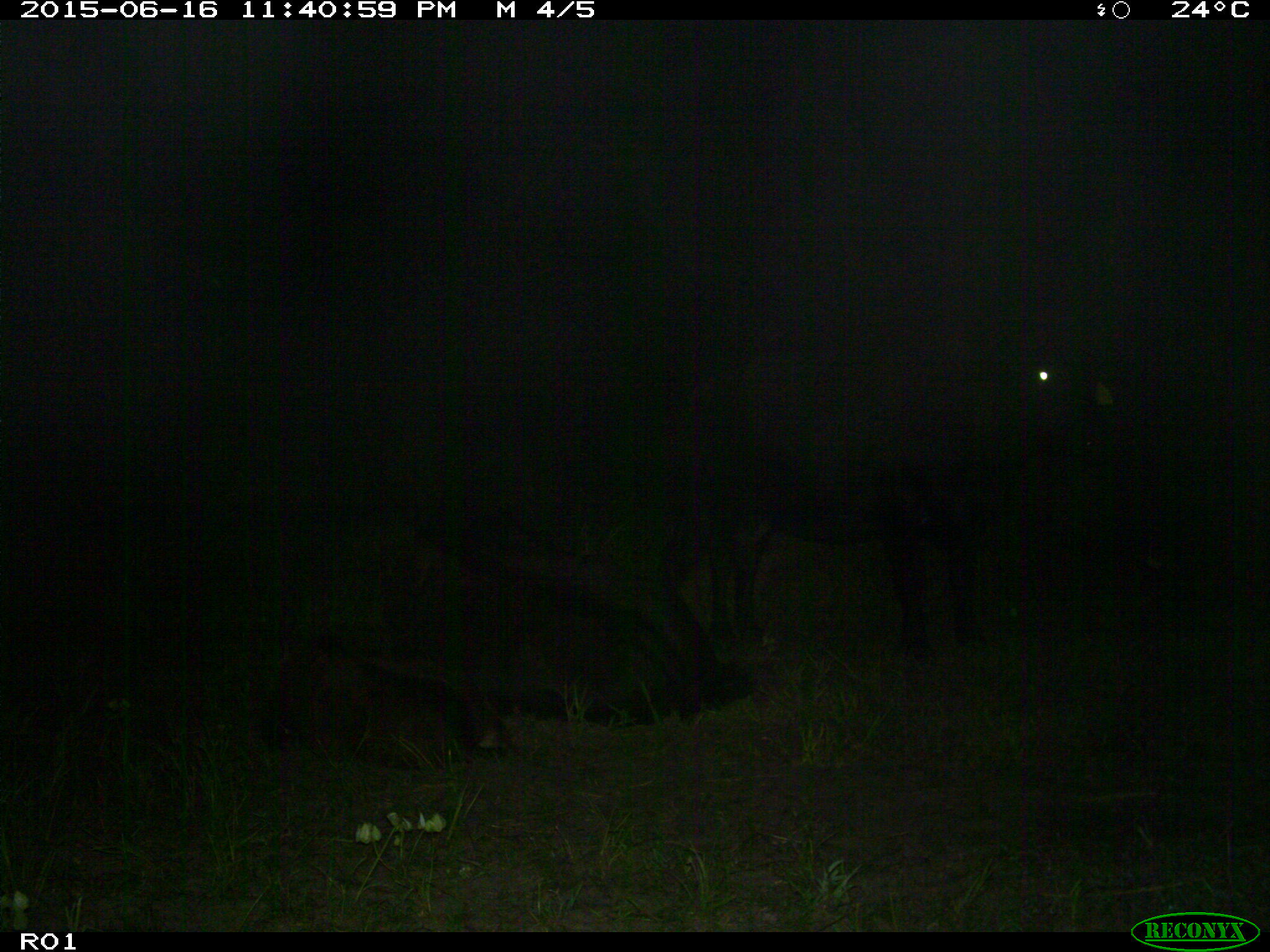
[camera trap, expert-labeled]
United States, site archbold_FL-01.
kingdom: Animalia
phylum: Chordata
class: Mammalia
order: Artiodactyla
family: Bovidae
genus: Bos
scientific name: Bos taurus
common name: domestic cow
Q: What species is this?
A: Bos taurus (domestic cow).